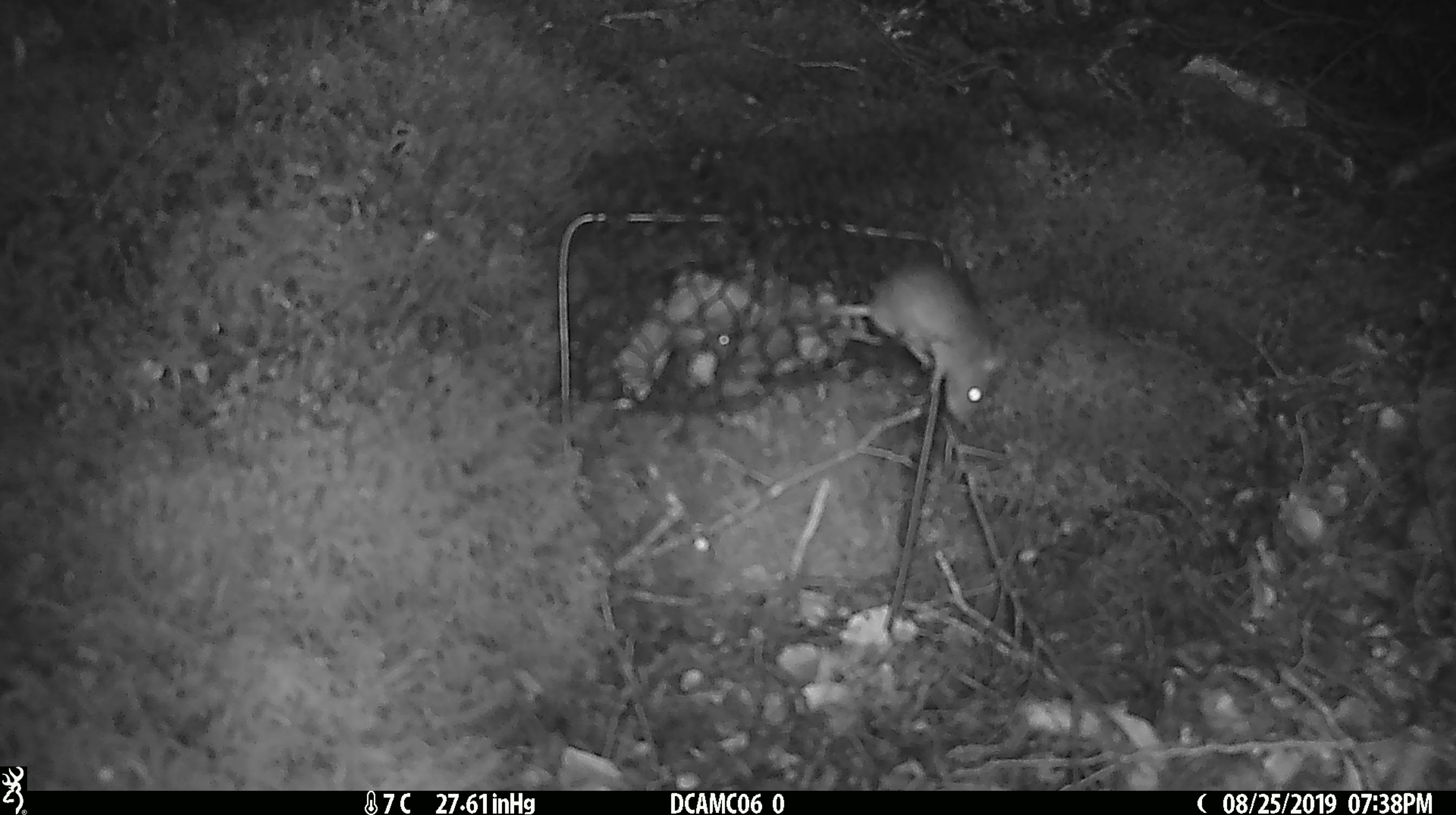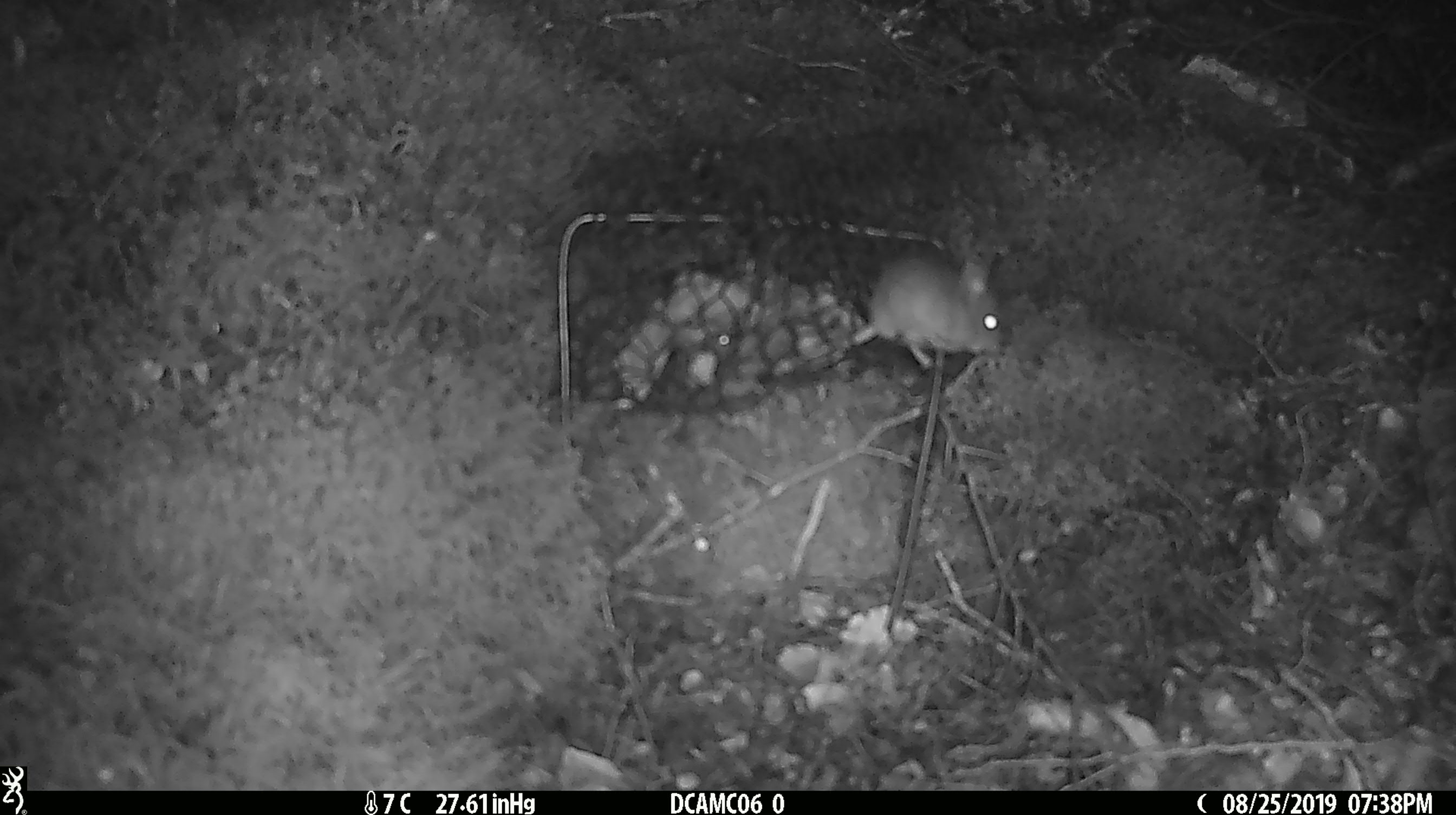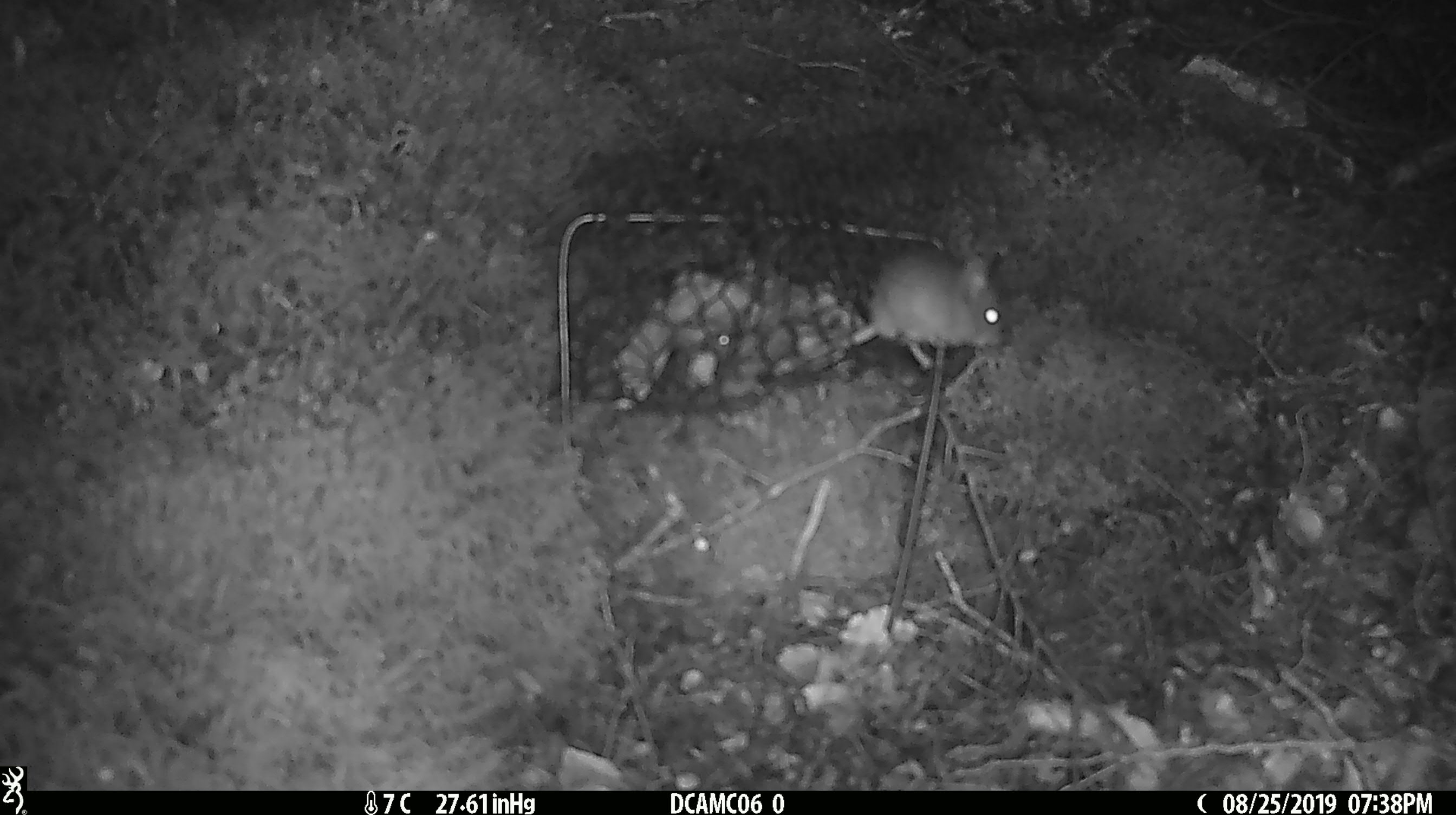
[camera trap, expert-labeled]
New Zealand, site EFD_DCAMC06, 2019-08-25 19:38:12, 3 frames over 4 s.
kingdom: Animalia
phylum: Chordata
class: Mammalia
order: Rodentia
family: Muridae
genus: Mus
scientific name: Mus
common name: mouse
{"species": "mouse (Mus)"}